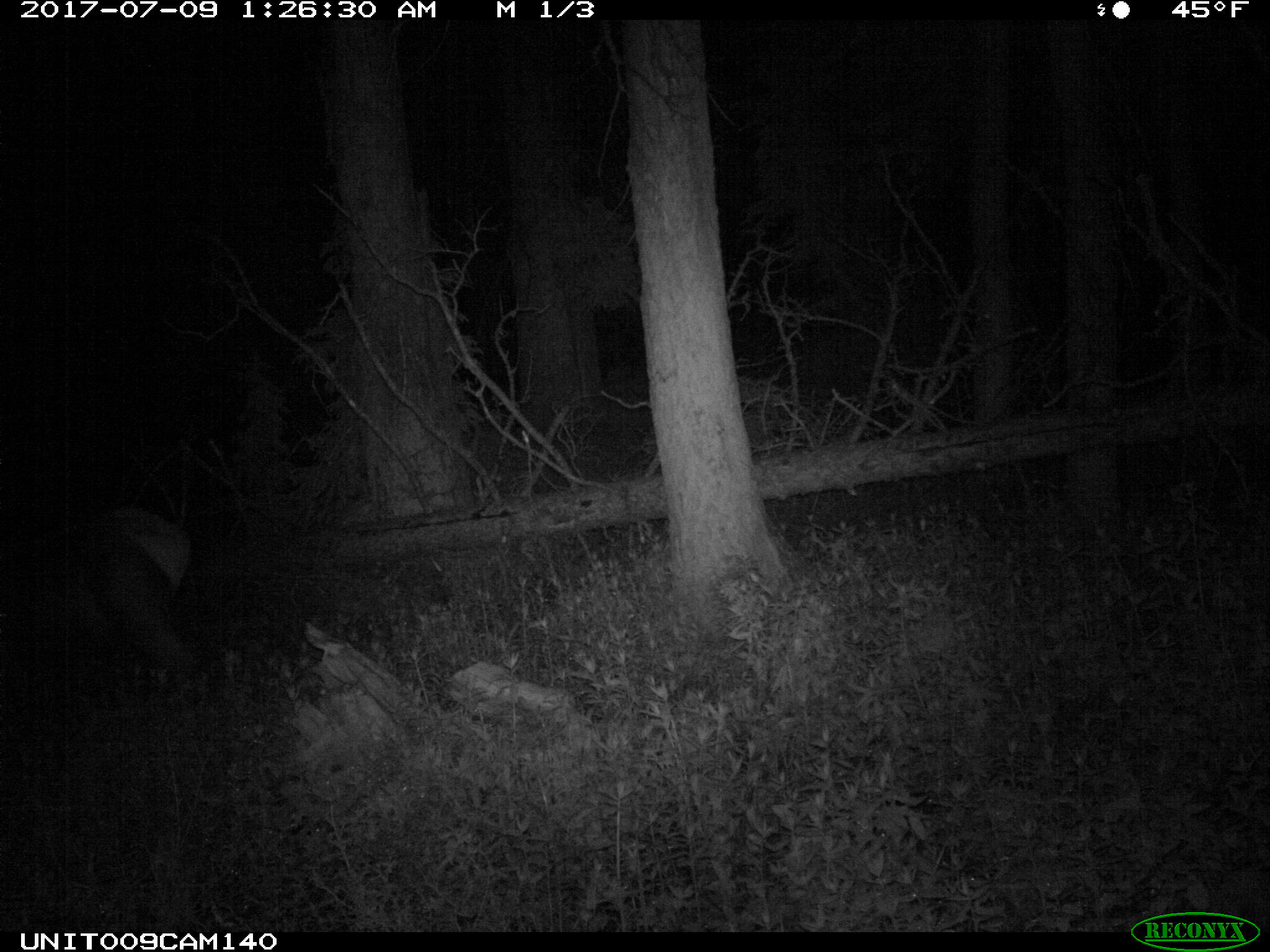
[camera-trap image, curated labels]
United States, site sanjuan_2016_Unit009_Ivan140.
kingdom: Animalia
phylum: Chordata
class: Mammalia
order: Artiodactyla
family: Cervidae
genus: Cervus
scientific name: Cervus elaphus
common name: red deer